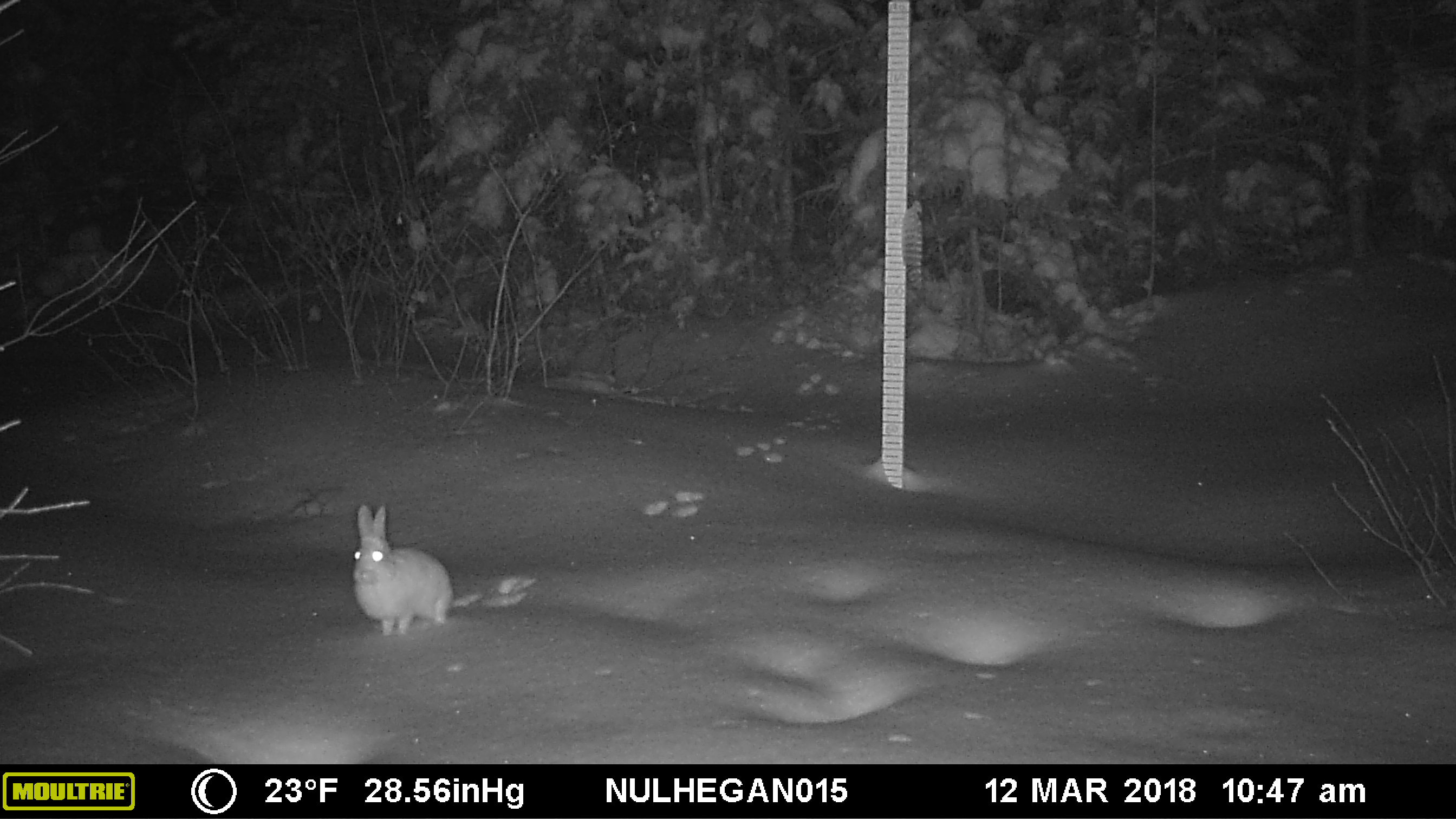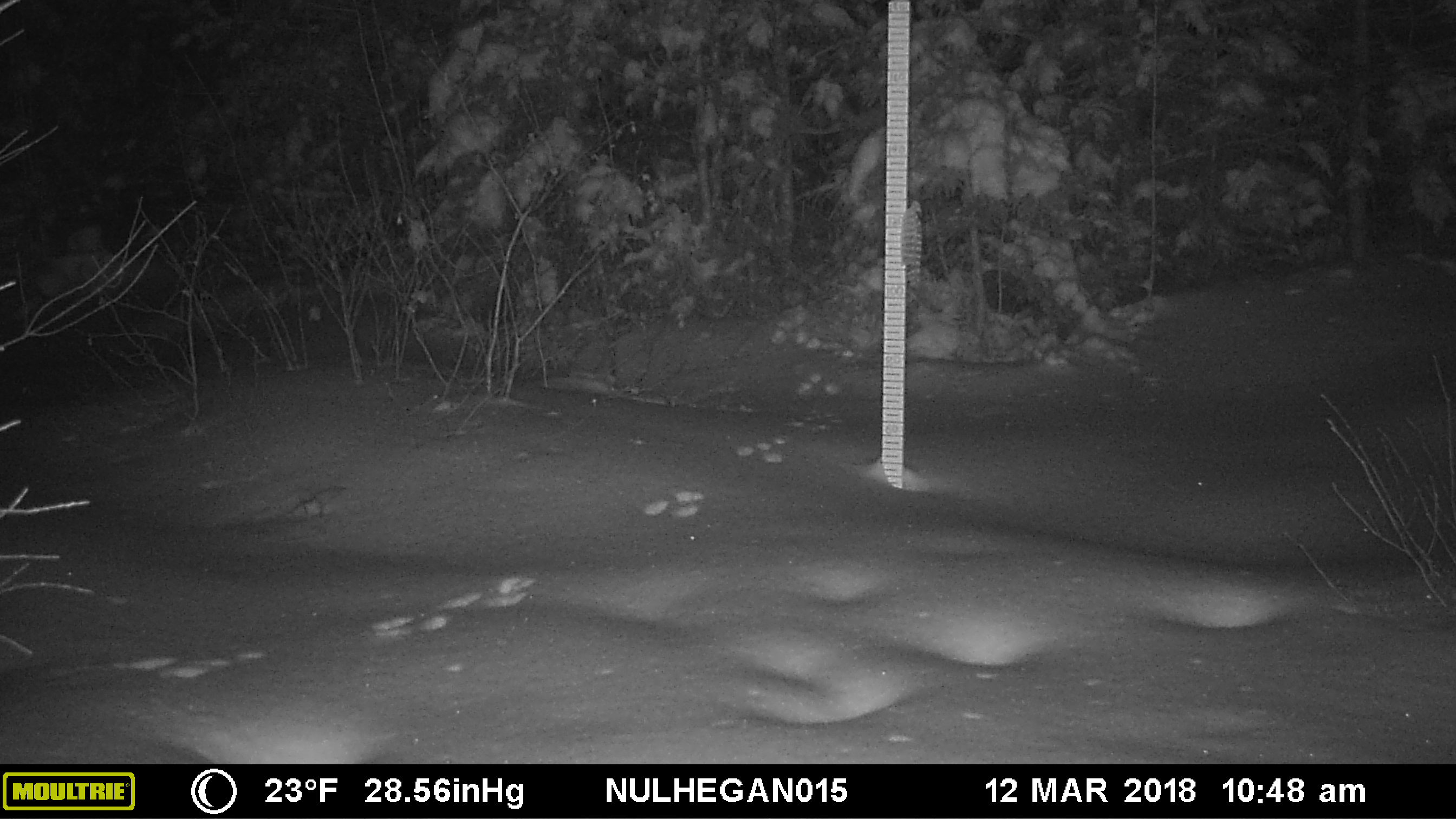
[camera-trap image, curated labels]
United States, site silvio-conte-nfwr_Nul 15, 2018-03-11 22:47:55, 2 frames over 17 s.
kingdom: Animalia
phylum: Chordata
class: Mammalia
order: Lagomorpha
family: Leporidae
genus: Lepus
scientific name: Lepus americanus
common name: snowshoe hare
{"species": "snowshoe hare (Lepus americanus)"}